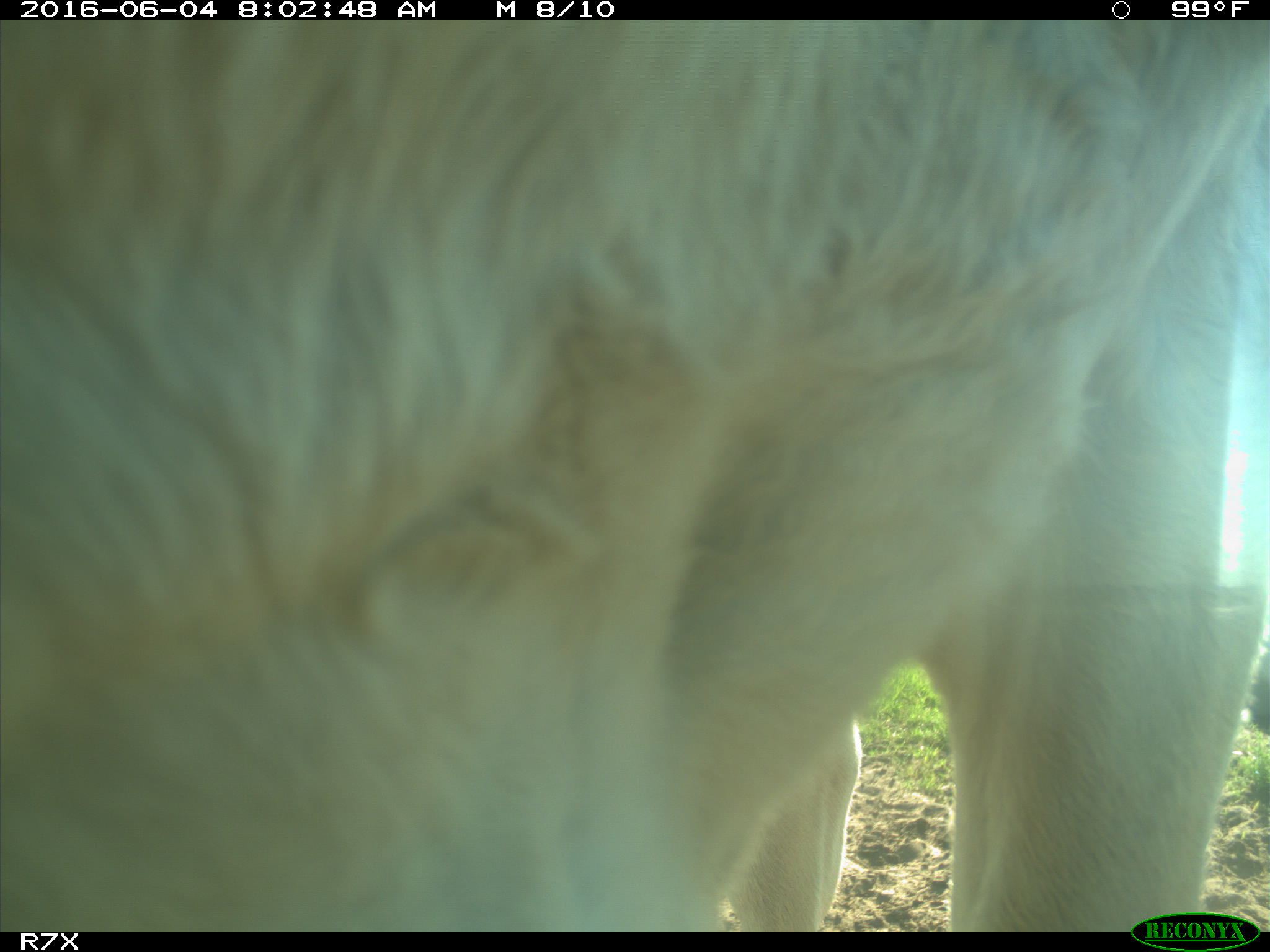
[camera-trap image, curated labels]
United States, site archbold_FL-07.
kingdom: Animalia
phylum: Chordata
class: Mammalia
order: Artiodactyla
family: Bovidae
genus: Bos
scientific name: Bos taurus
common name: domestic cow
Bos taurus (domestic cow).